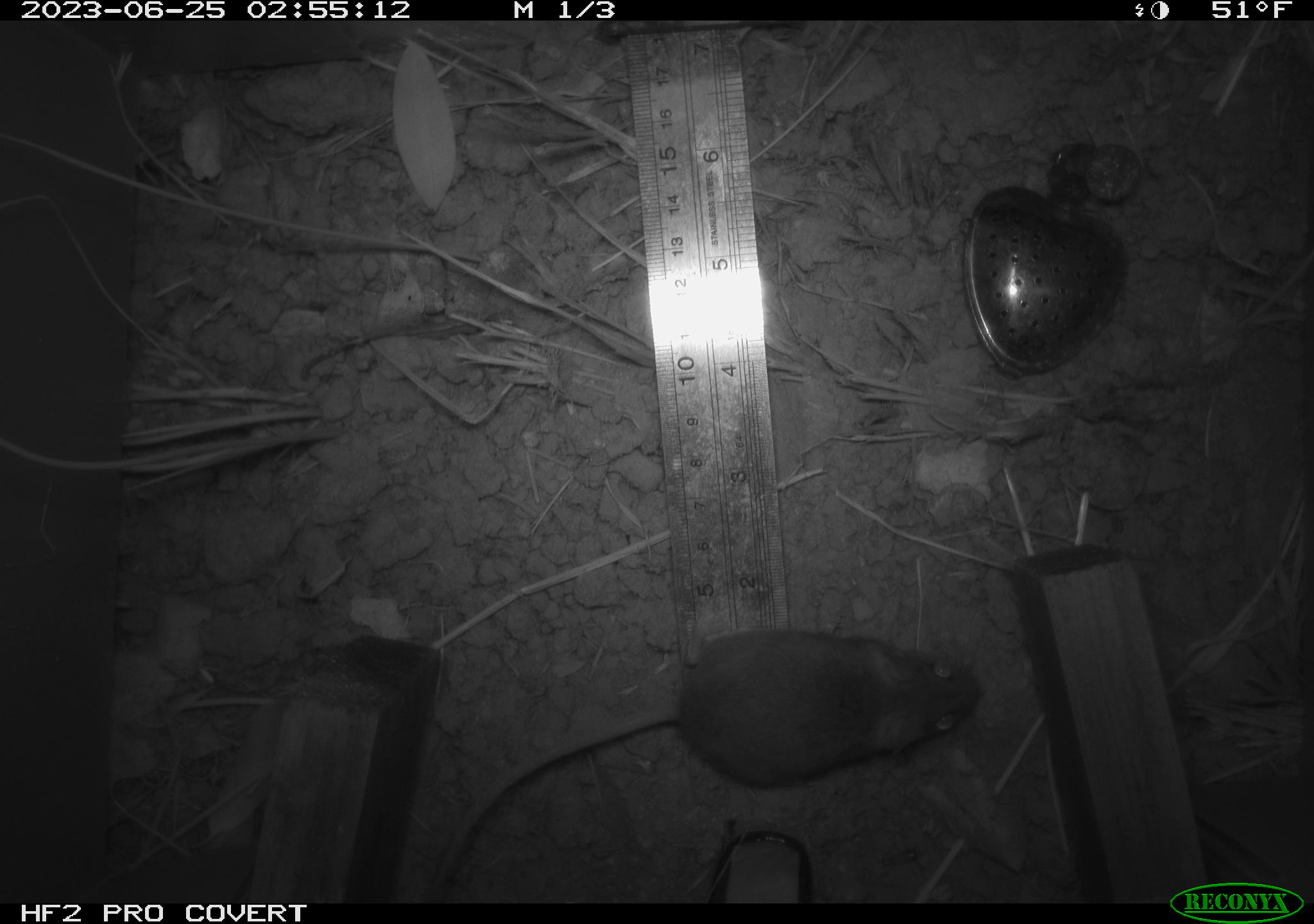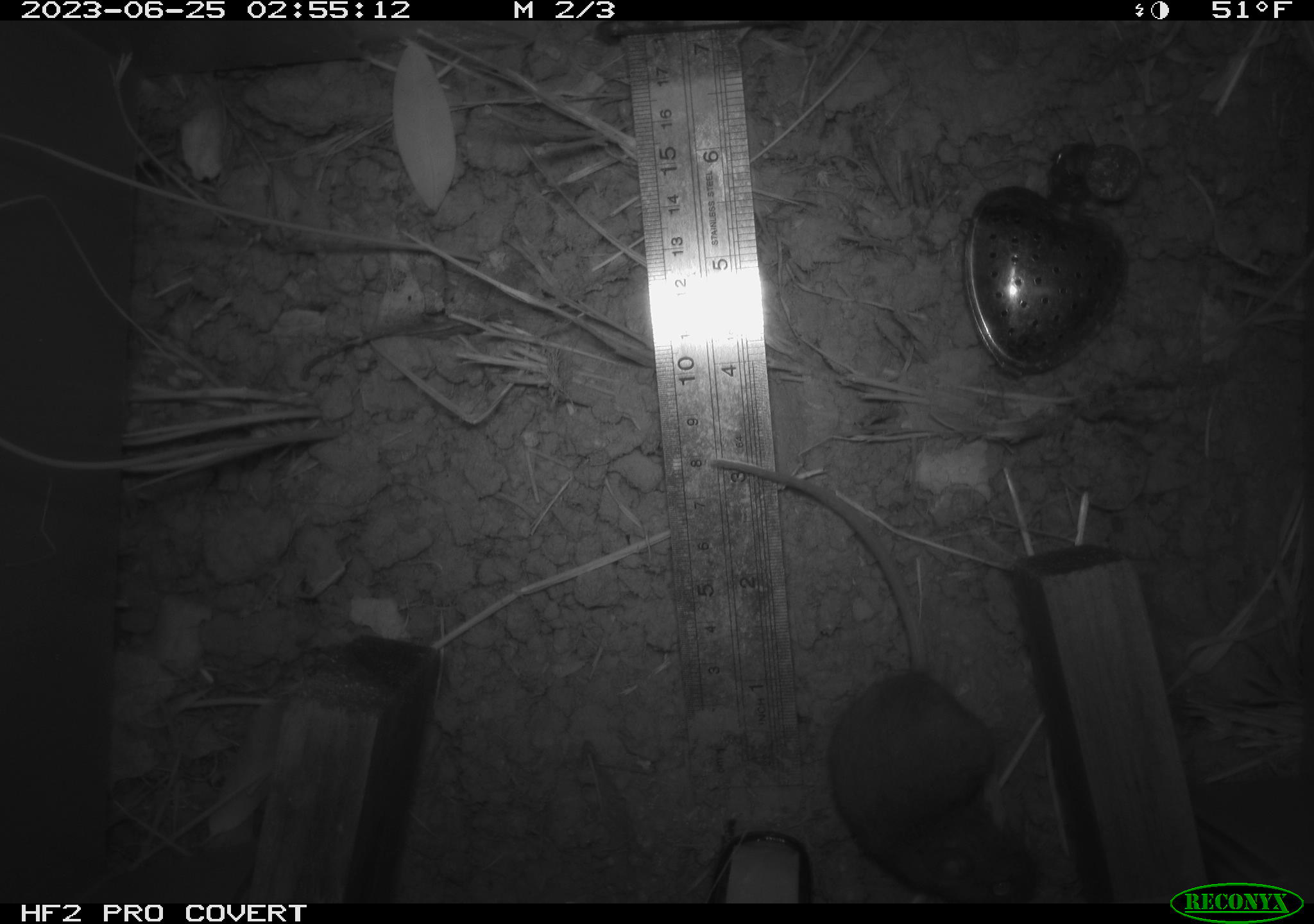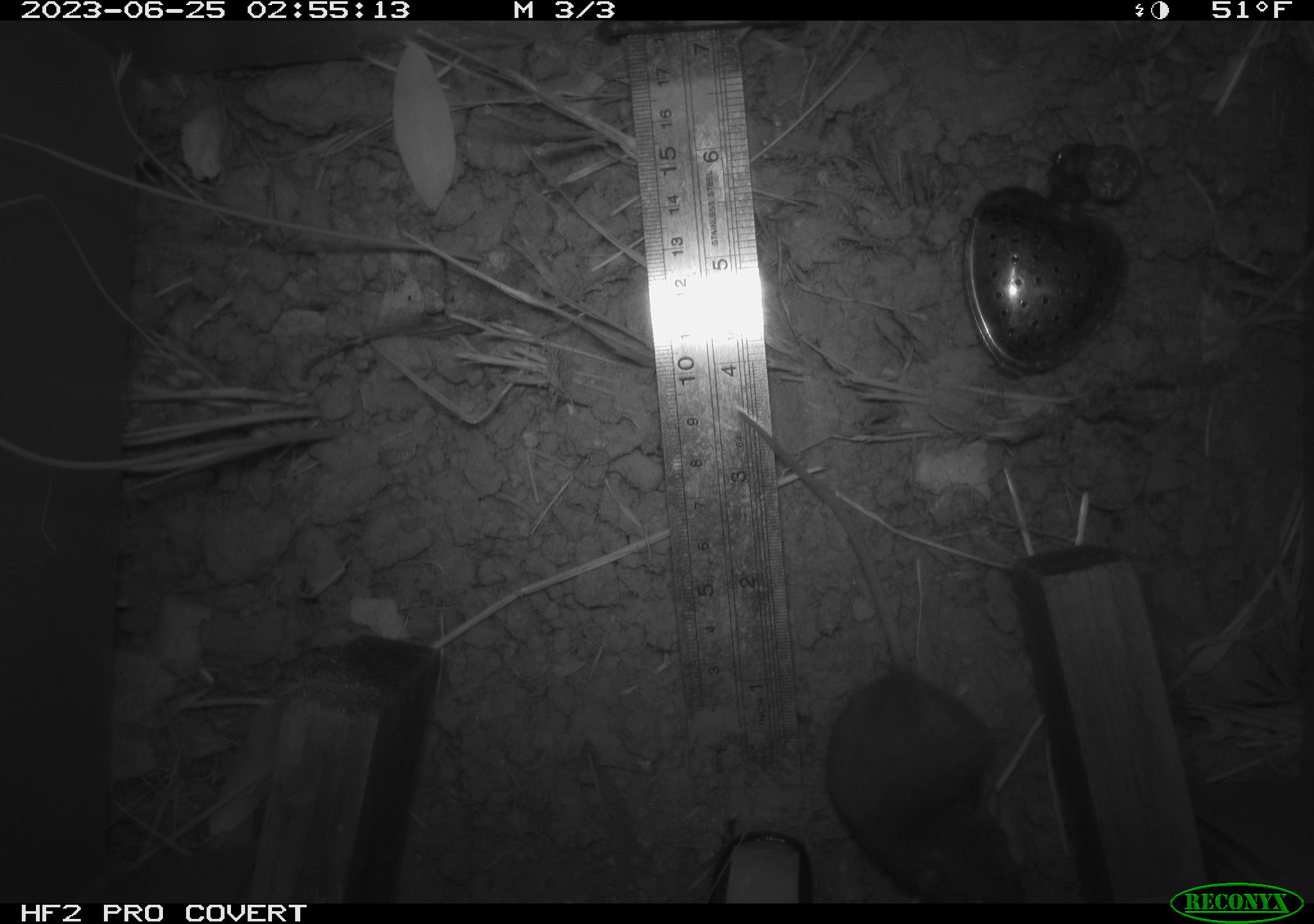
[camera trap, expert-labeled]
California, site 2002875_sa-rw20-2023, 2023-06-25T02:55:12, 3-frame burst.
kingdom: Animalia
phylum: Chordata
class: Mammalia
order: Rodentia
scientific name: Rodentia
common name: mouse species